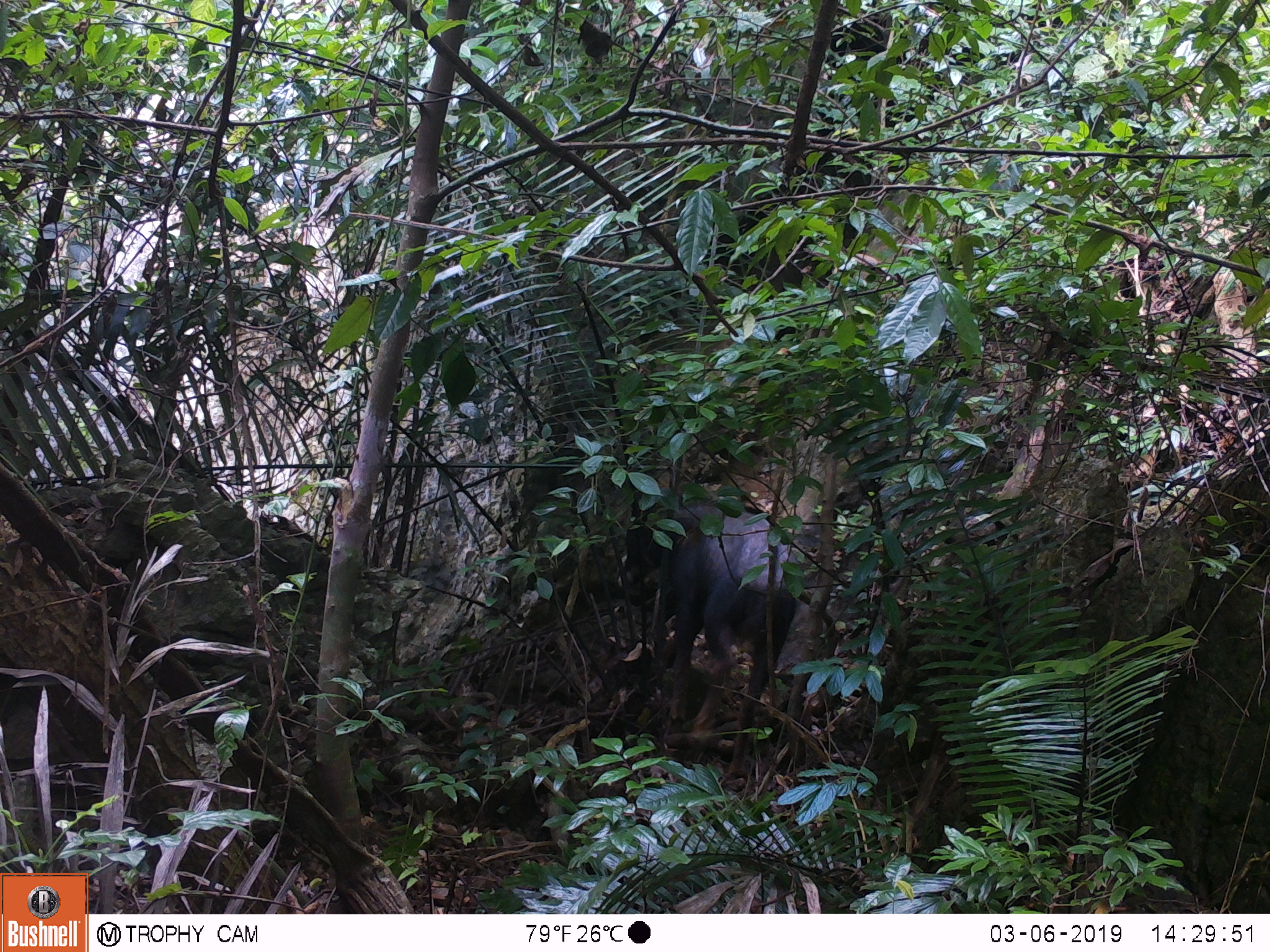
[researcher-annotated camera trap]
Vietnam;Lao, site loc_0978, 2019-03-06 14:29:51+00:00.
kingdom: Animalia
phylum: Chordata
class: Mammalia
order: Artiodactyla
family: Bovidae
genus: Capricornis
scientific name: Capricornis sumatraensis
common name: chinese serow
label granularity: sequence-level